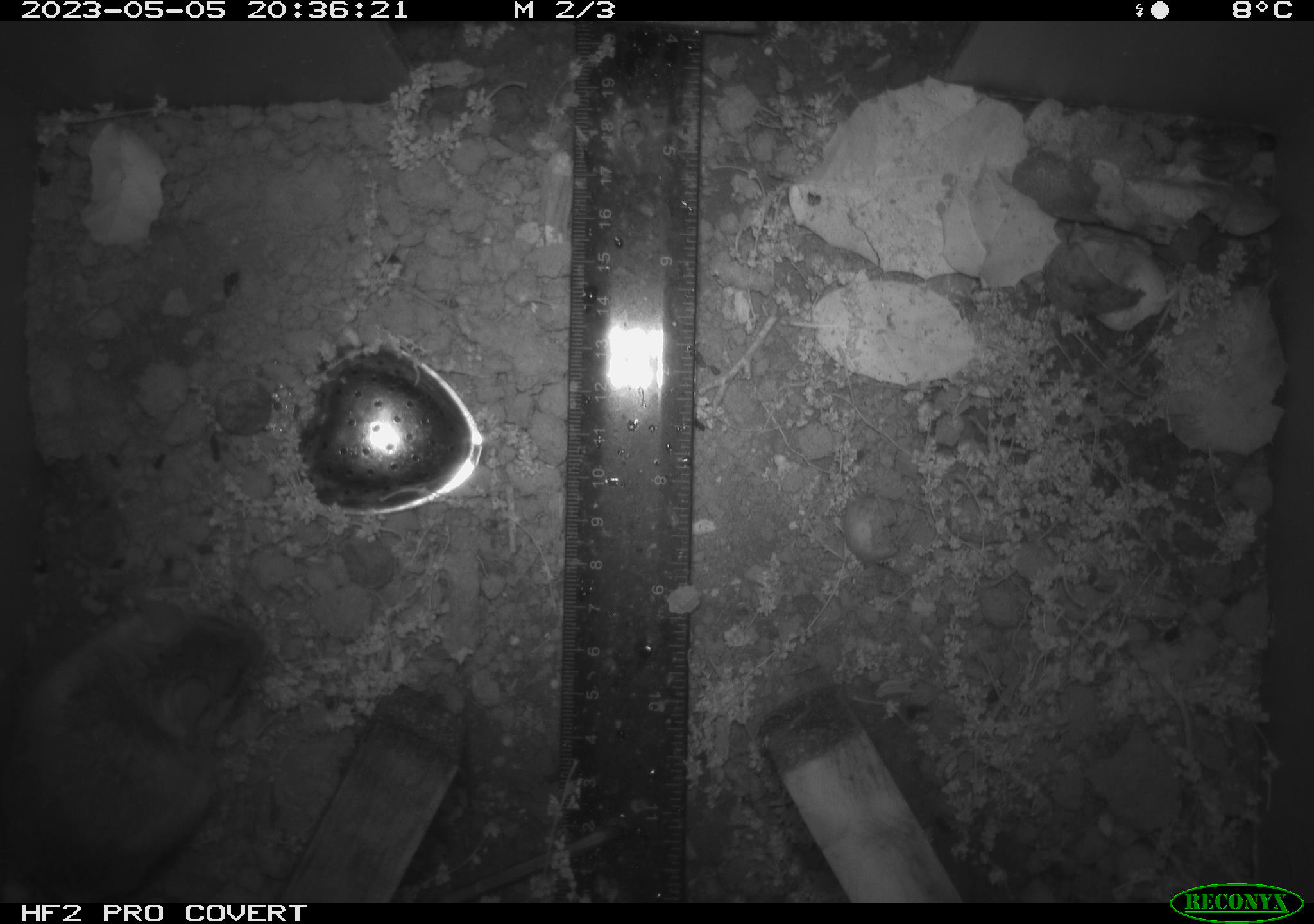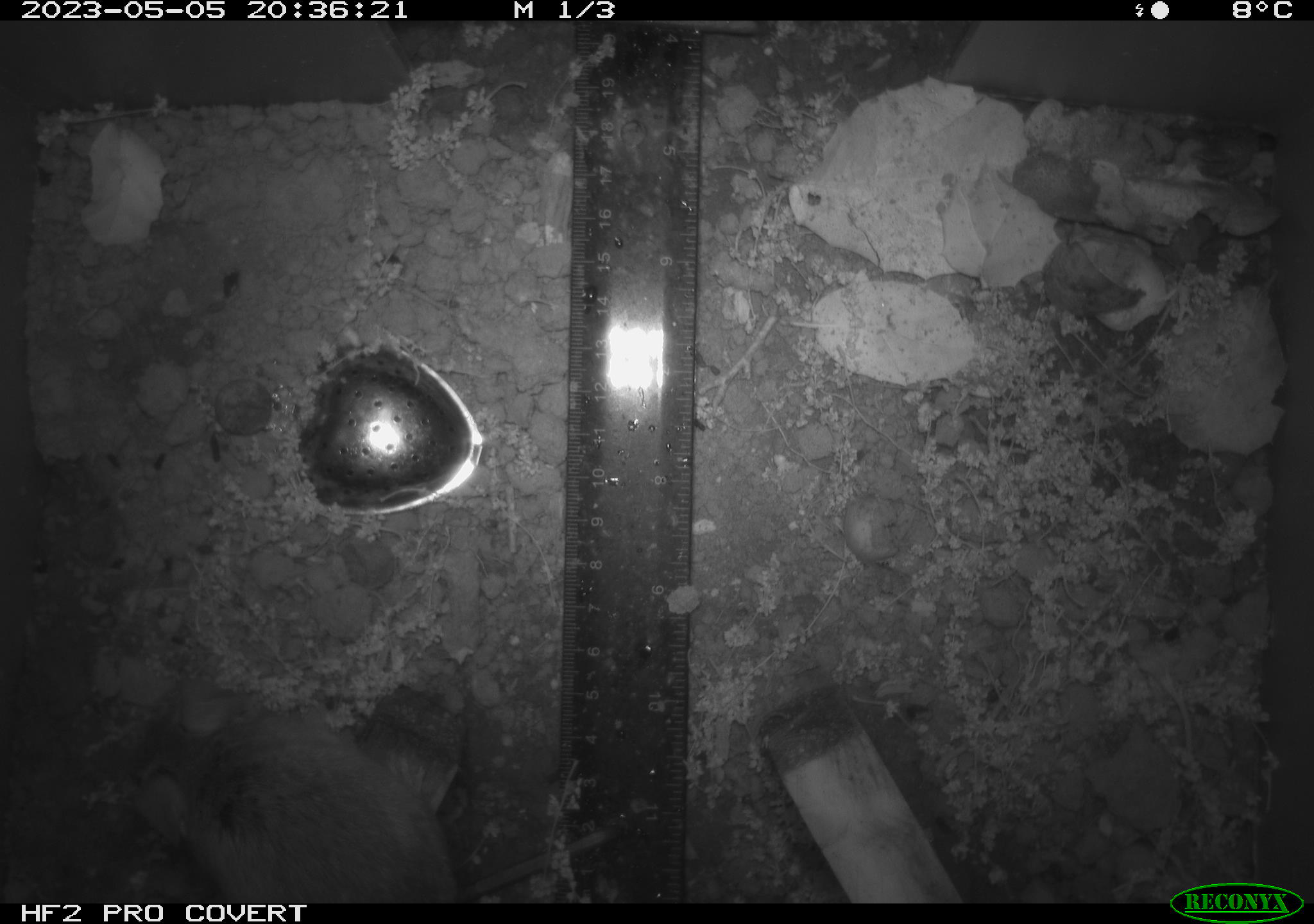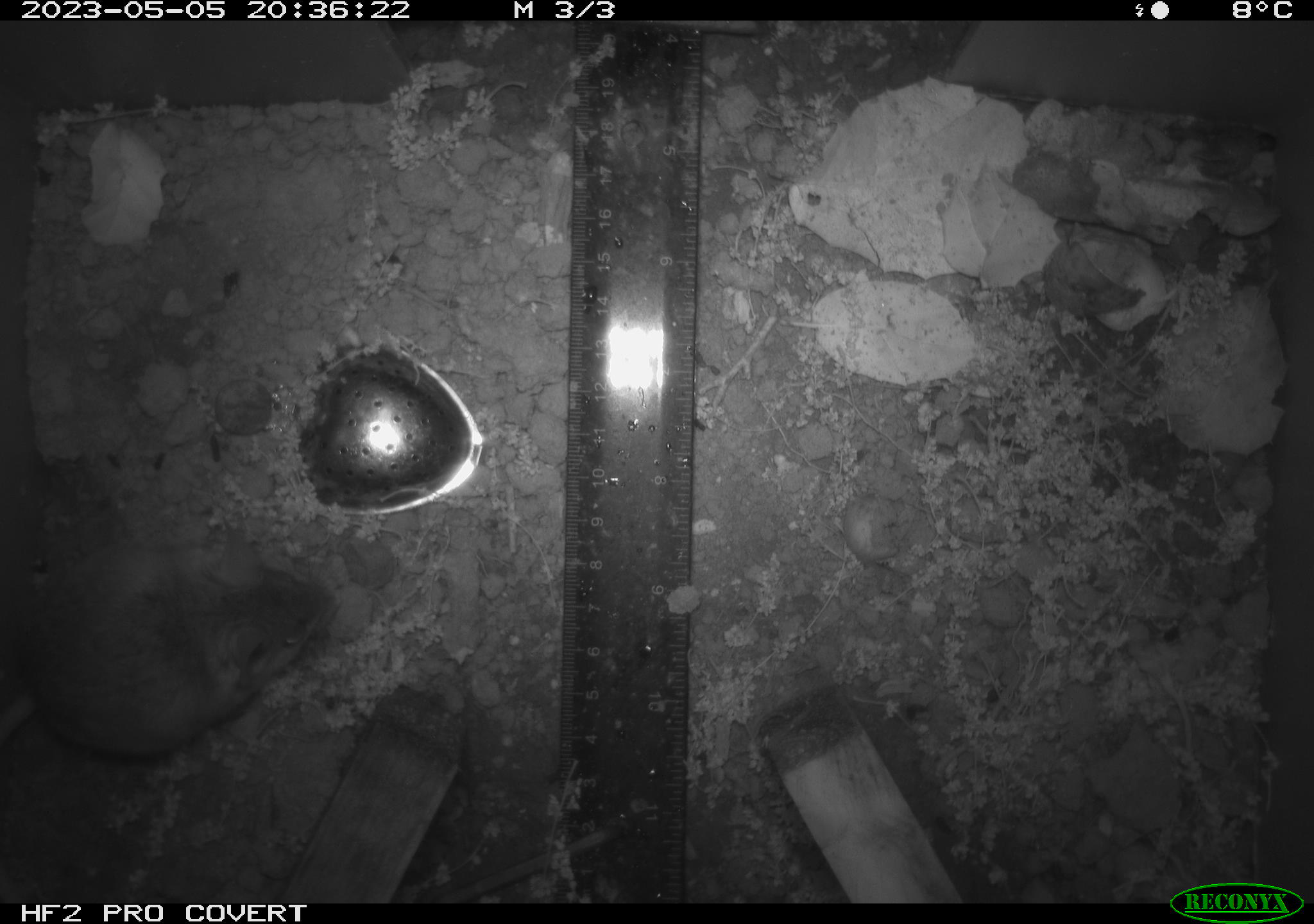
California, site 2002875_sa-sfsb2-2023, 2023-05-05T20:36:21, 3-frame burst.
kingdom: Animalia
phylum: Chordata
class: Mammalia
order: Rodentia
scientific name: Rodentia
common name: mouse species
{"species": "mouse species (Rodentia)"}